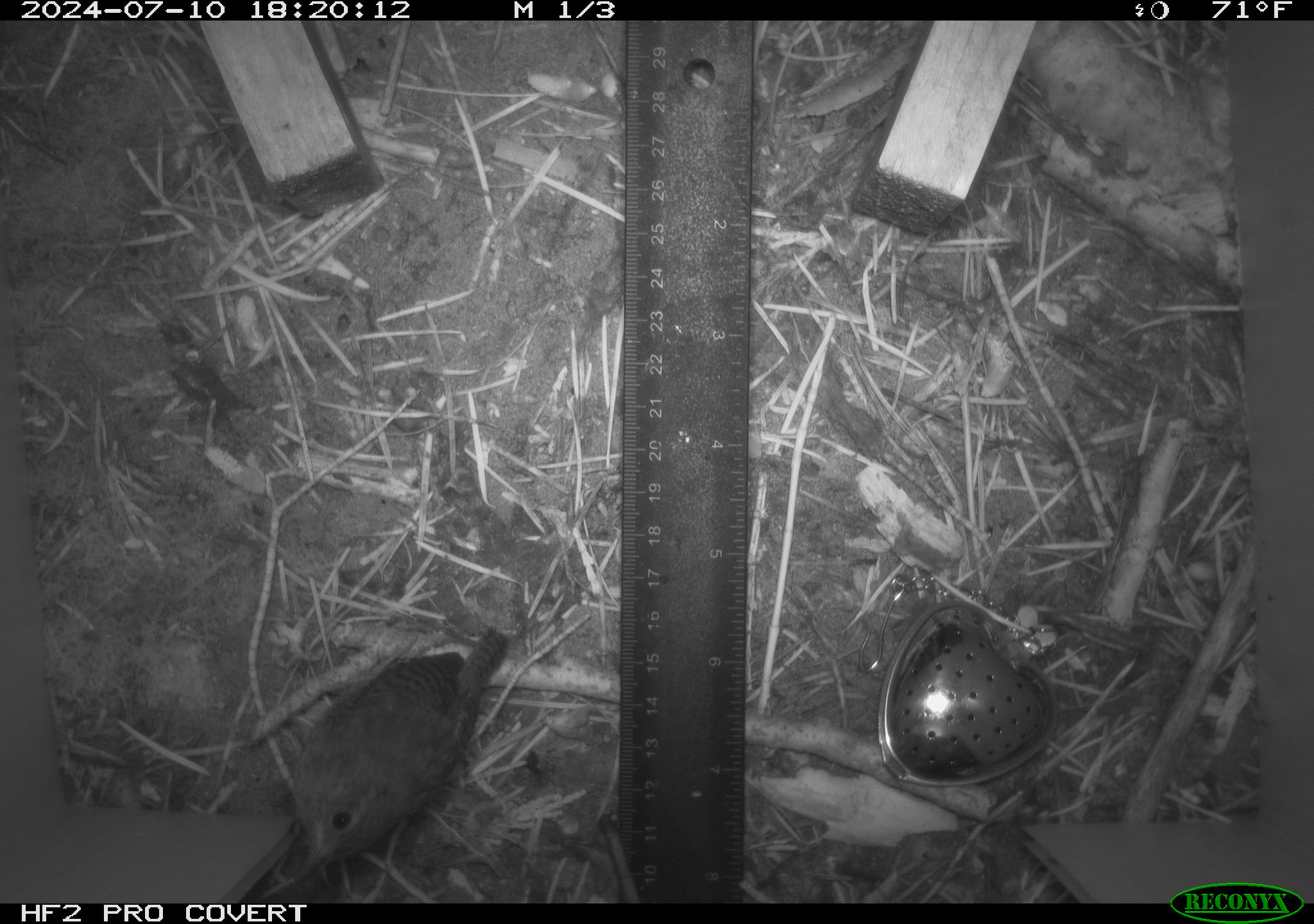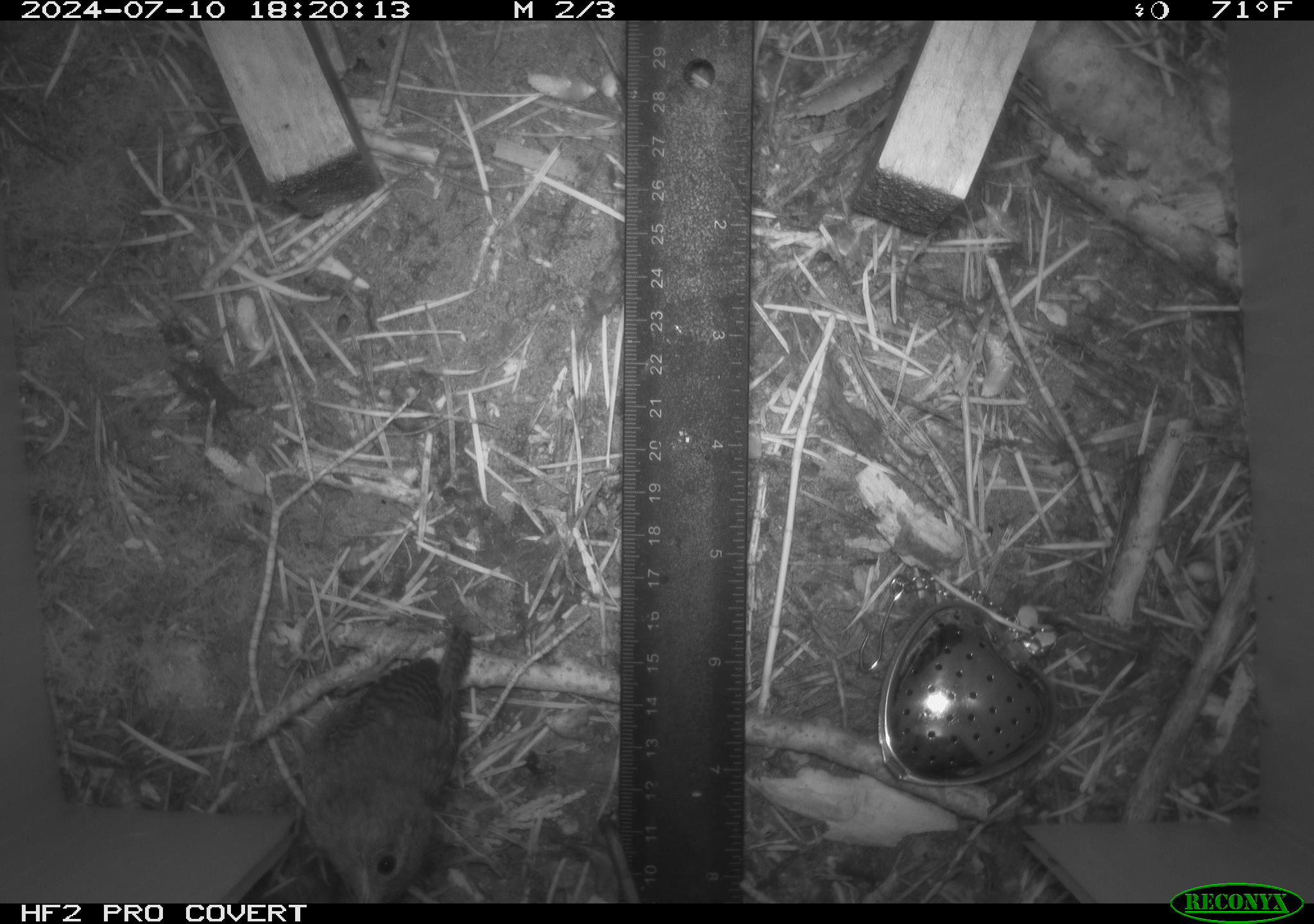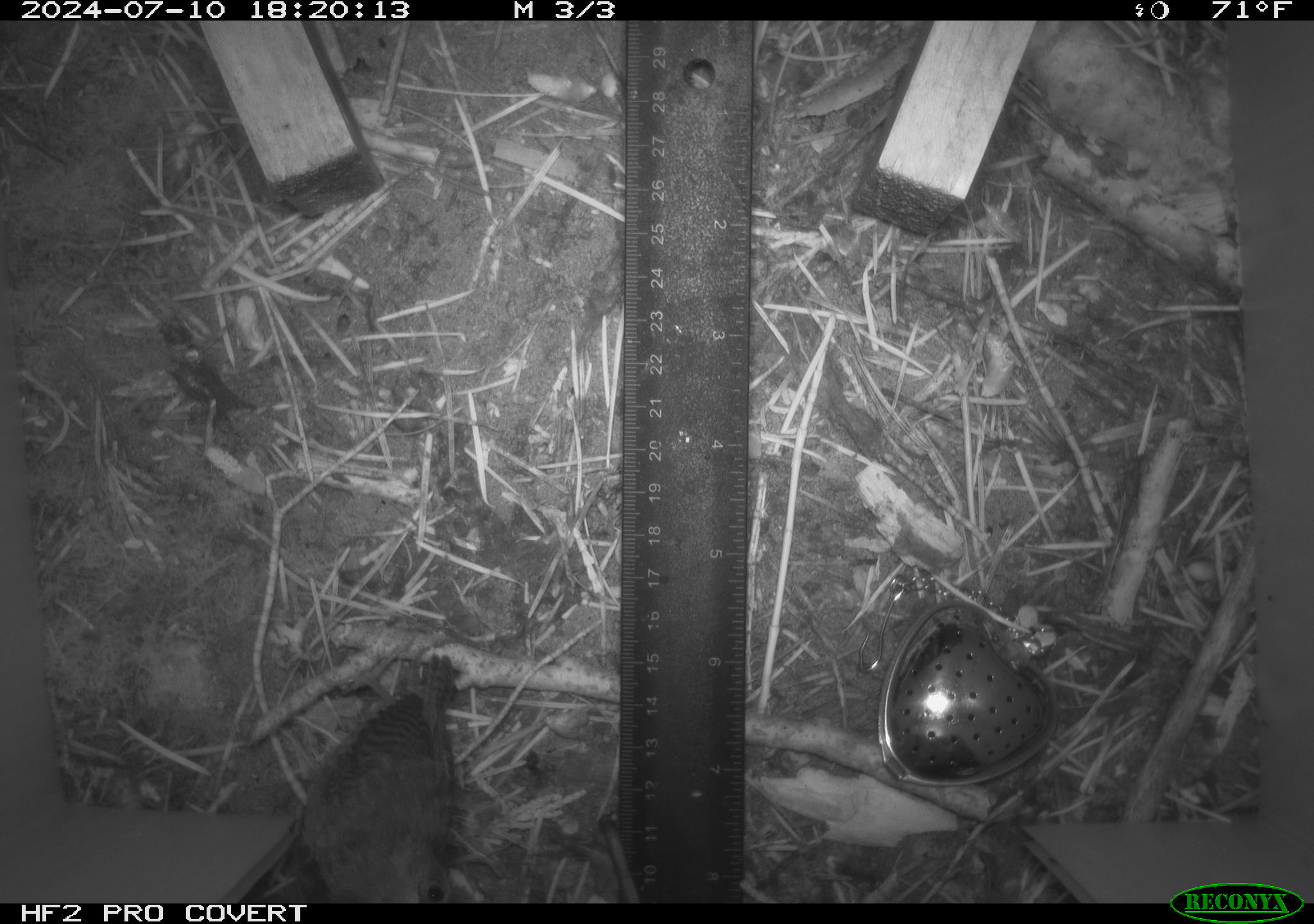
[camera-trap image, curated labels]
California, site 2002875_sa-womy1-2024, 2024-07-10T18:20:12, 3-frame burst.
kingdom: Animalia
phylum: Chordata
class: Aves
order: Passeriformes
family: Troglodytidae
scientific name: Troglodytidae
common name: wren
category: troglodytidae family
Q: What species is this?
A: Troglodytidae family (wren) (Troglodytidae).